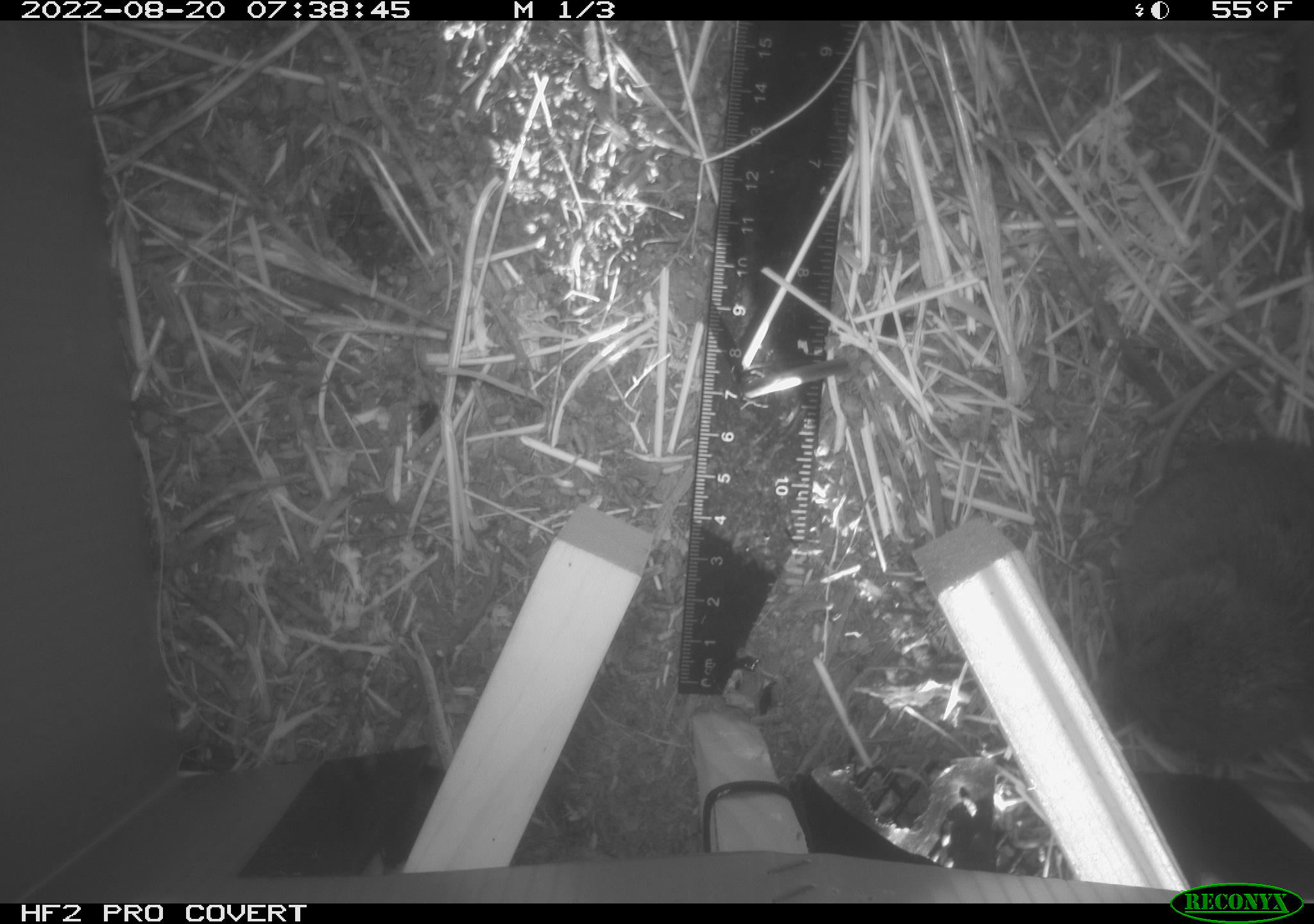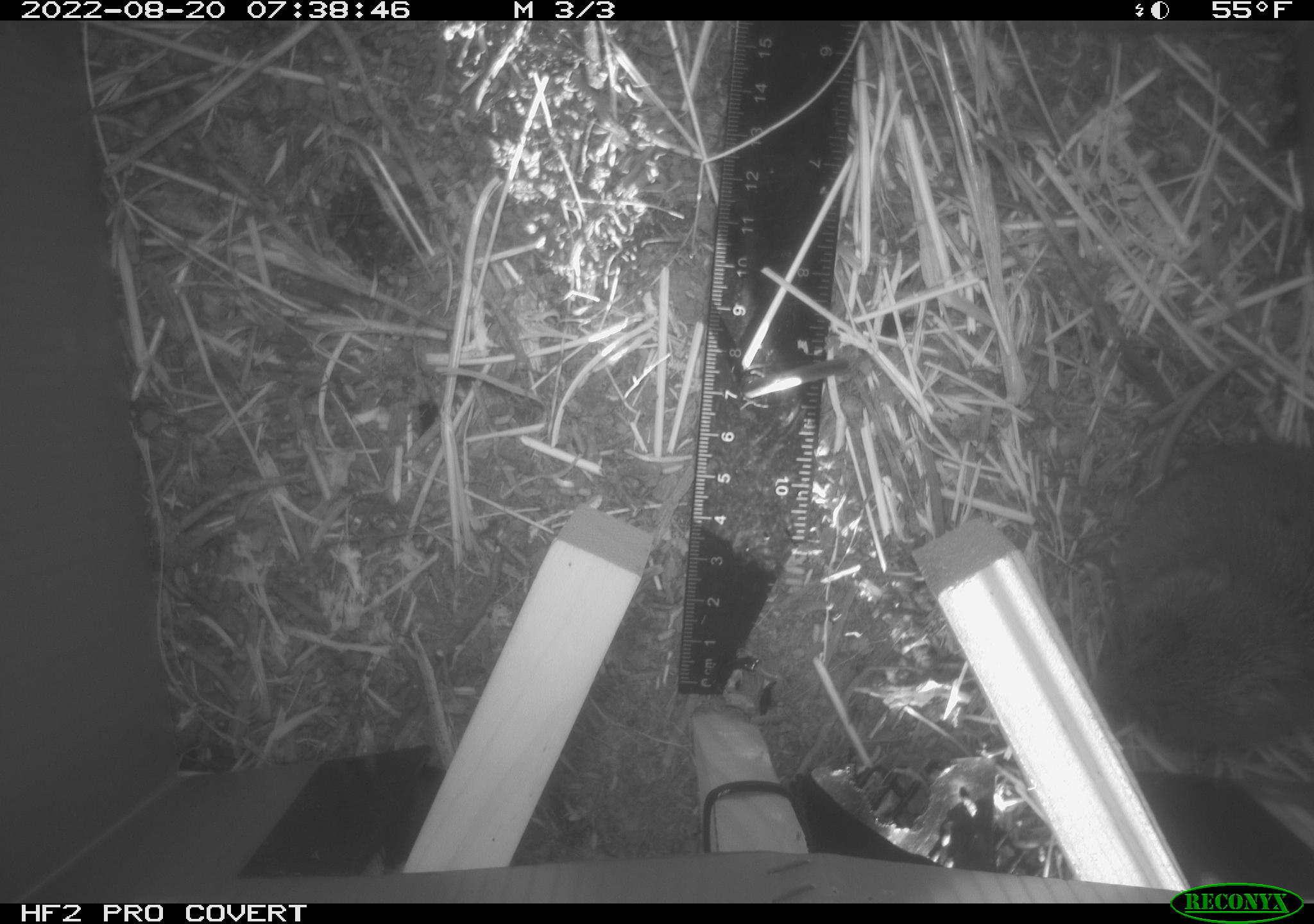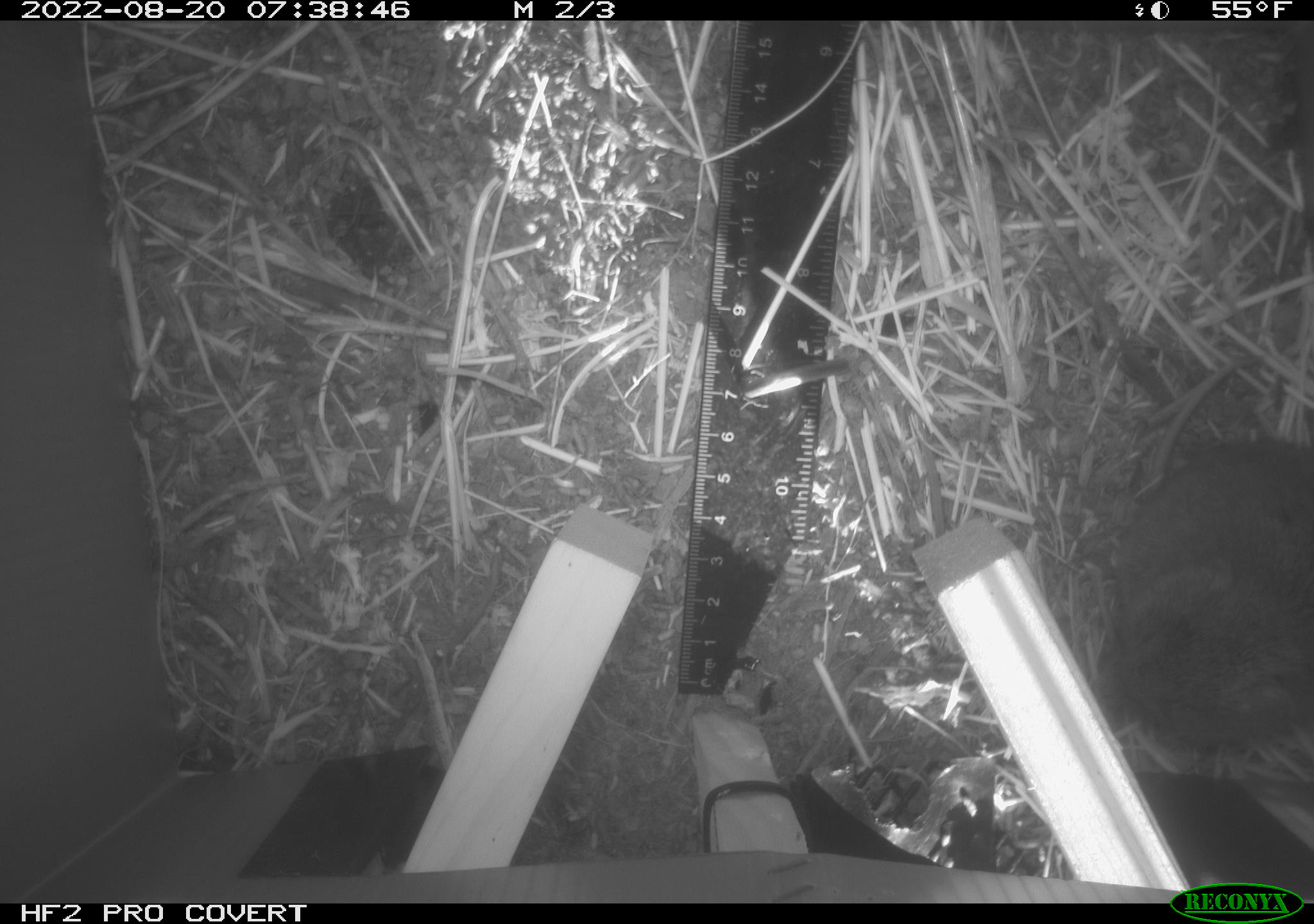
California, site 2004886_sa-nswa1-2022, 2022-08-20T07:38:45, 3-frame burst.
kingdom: Animalia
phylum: Chordata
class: Mammalia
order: Rodentia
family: Cricetidae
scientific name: Cricetidae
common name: hamsters, voles, lemmings, and allies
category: cricetidae family